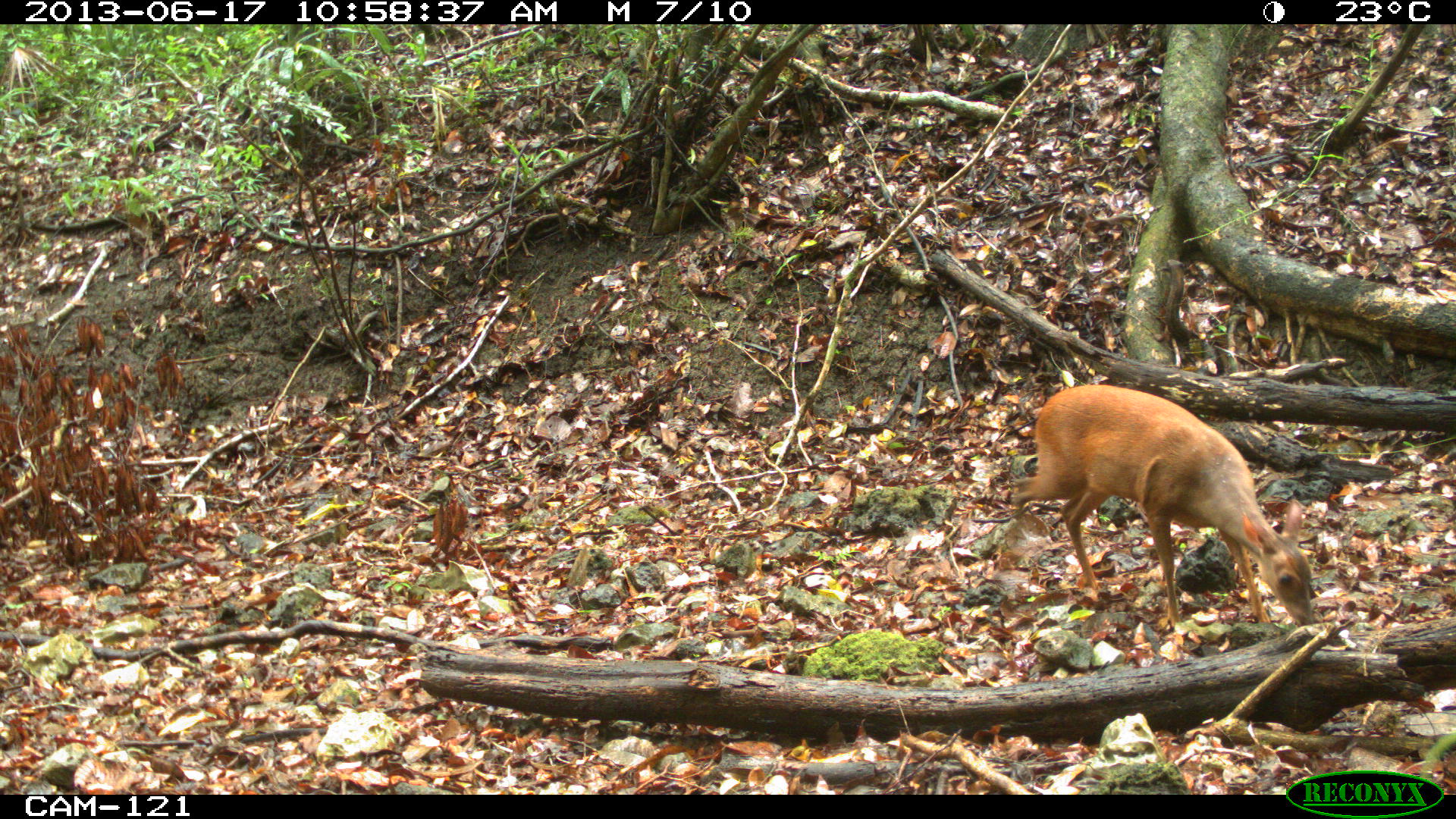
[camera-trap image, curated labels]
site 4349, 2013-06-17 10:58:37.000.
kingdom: Animalia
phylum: Chordata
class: Mammalia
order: Artiodactyla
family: Cervidae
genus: Mazama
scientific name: Mazama temama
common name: central american red brocket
Mazama temama (central american red brocket), count 1, sex female.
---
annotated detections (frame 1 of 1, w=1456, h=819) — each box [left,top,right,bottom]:
mazama temama: [1008,384,1312,626]